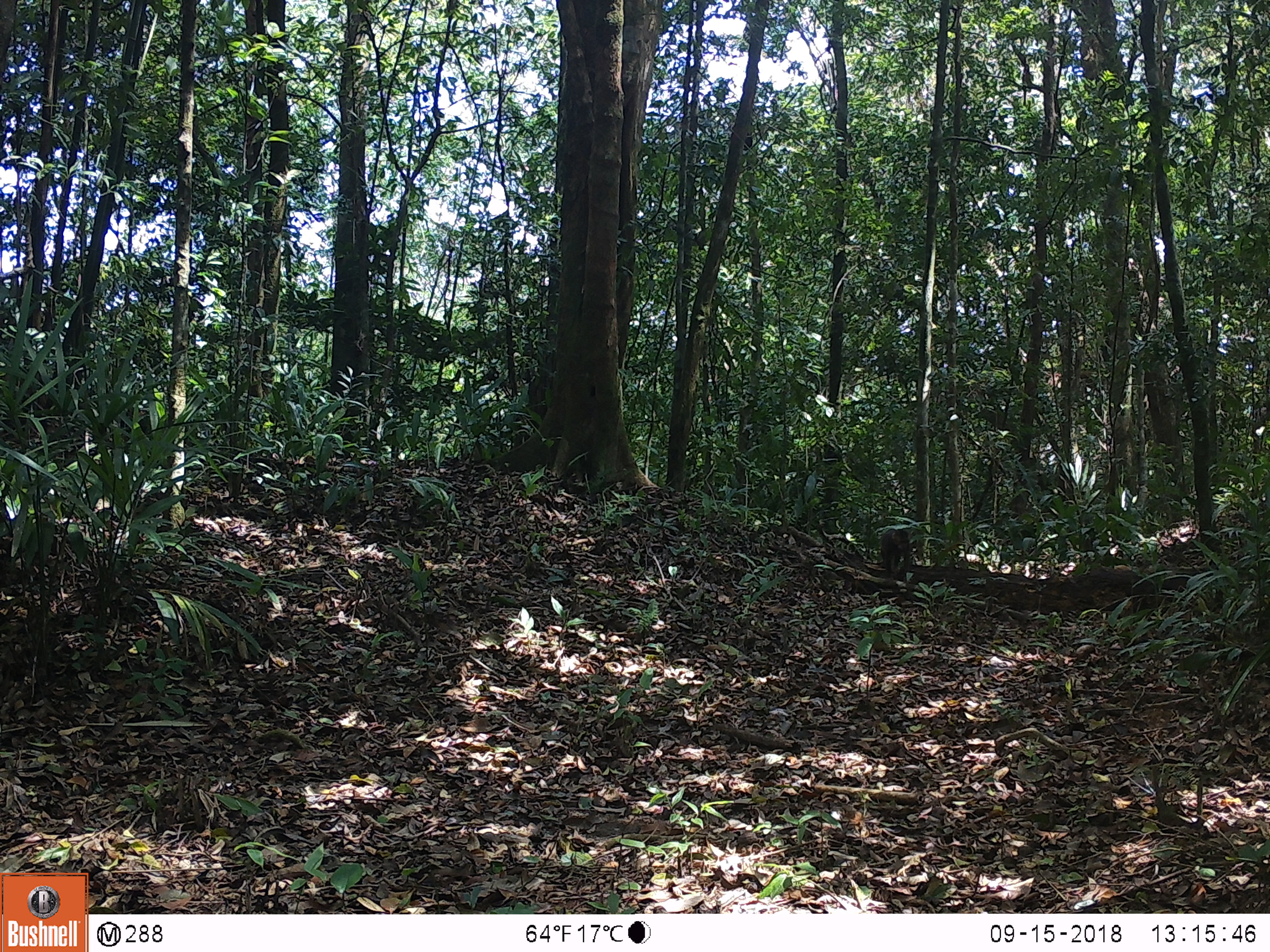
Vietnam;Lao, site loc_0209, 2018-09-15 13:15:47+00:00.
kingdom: Animalia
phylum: Chordata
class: Mammalia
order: Primates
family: Cercopithecidae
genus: Macaca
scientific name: Macaca arctoides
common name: stump-tailed macaque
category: stump tailed macaque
Stump tailed macaque (stump-tailed macaque) (Macaca arctoides). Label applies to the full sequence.